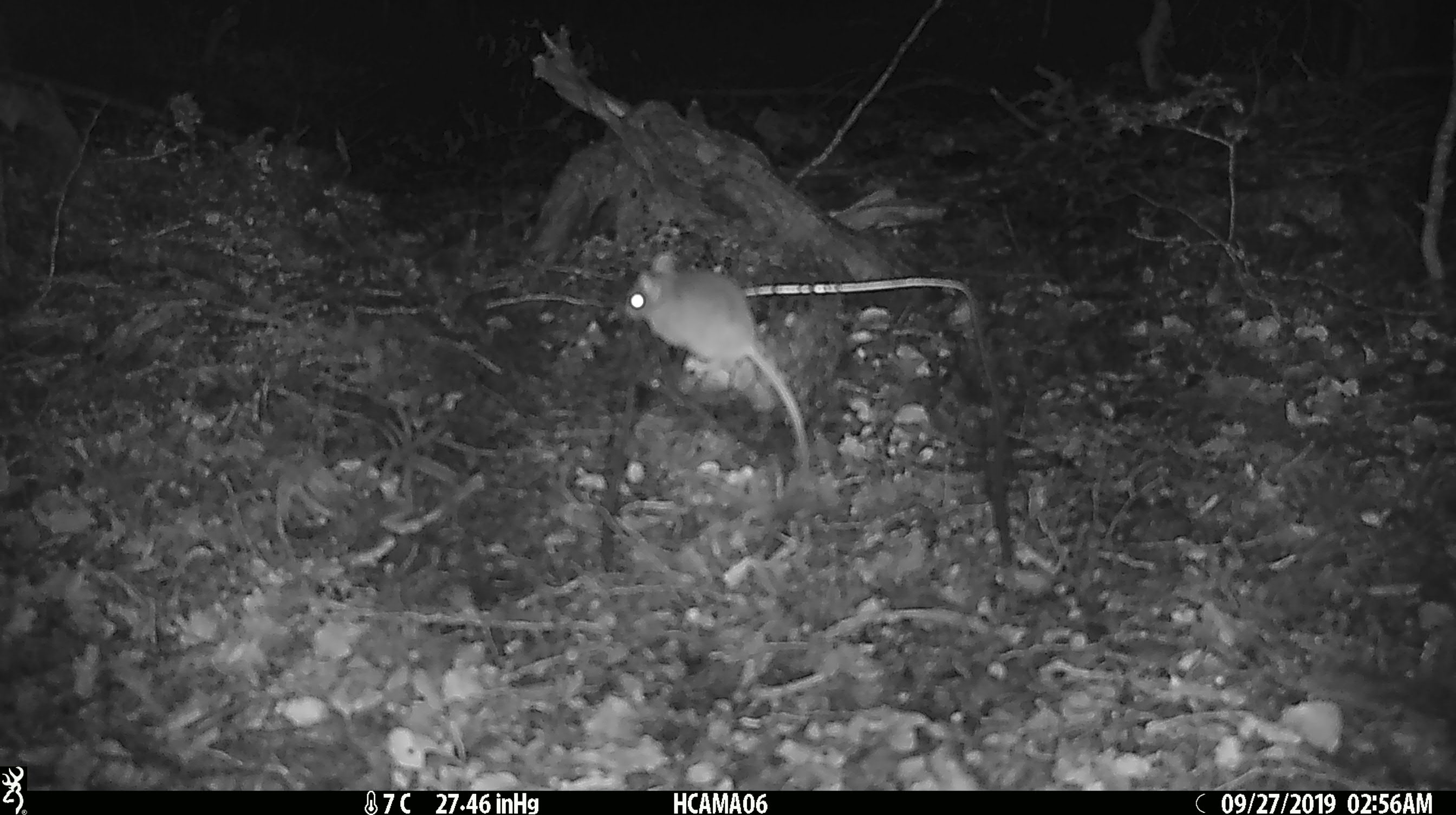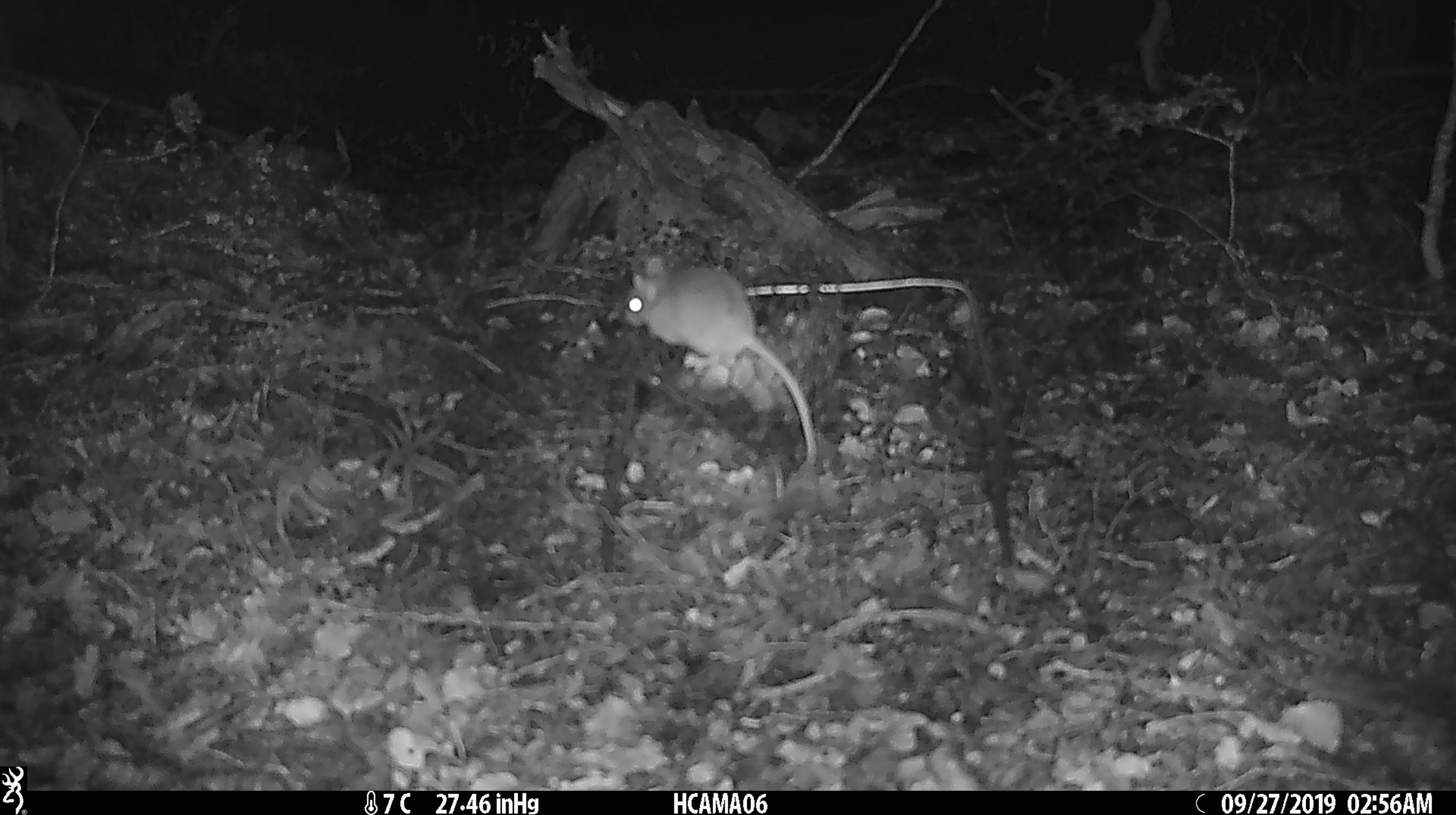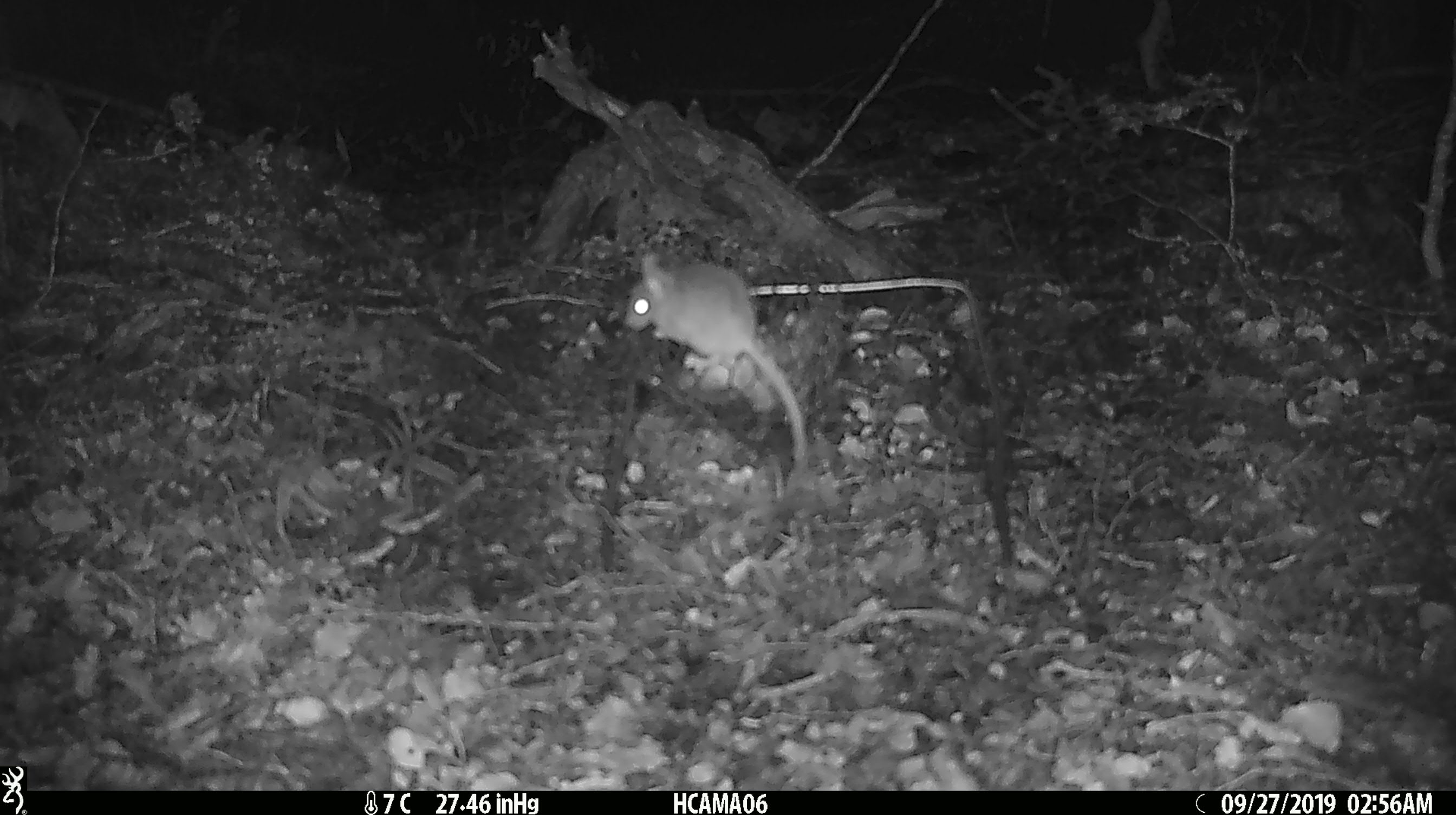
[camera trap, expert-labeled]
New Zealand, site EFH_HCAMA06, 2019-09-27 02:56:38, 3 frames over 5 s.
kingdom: Animalia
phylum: Chordata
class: Mammalia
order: Rodentia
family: Muridae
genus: Mus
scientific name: Mus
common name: mouse